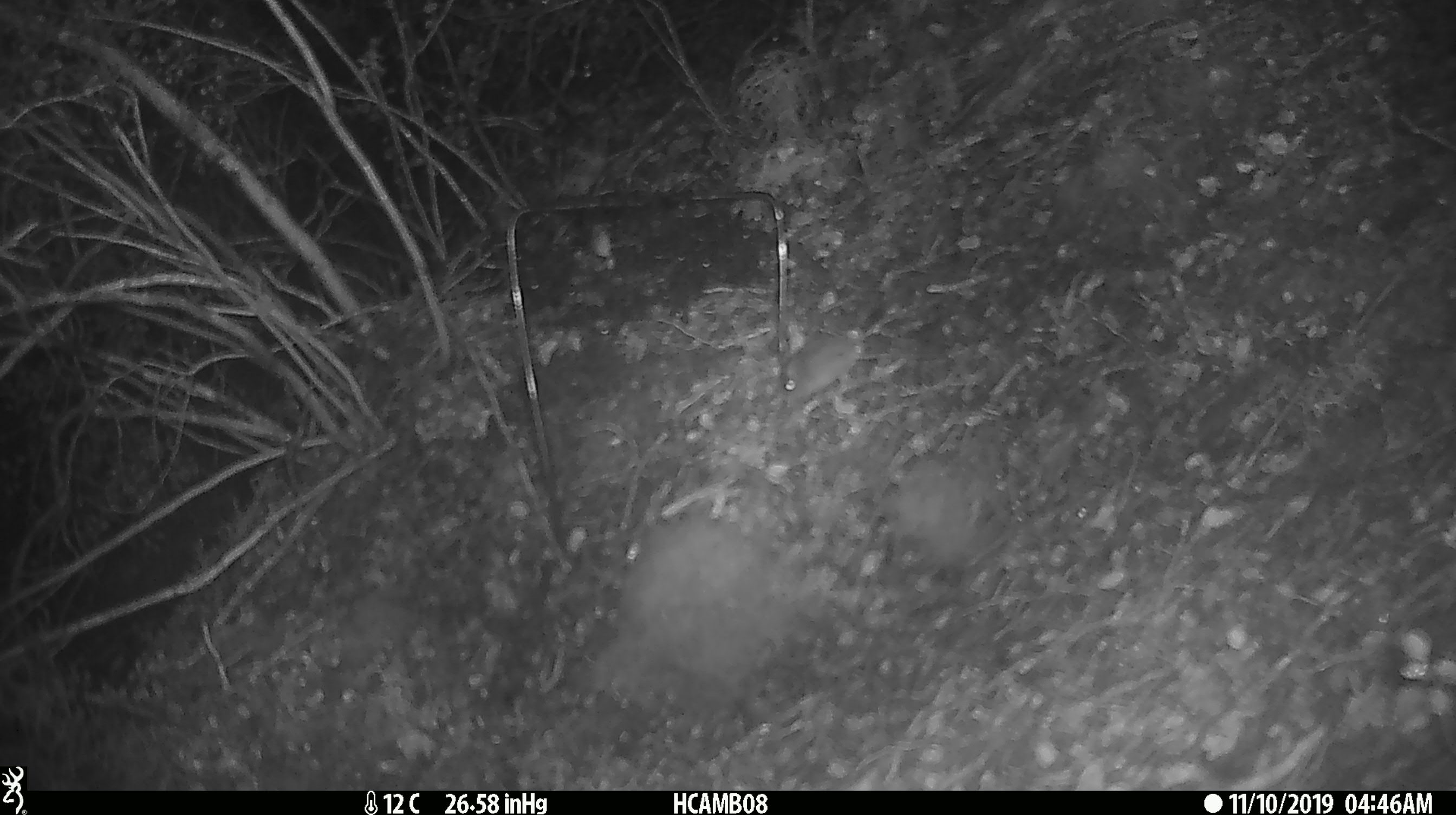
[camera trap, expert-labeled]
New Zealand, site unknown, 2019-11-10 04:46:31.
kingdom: Animalia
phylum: Chordata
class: Mammalia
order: Rodentia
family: Muridae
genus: Mus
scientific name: Mus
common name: mouse